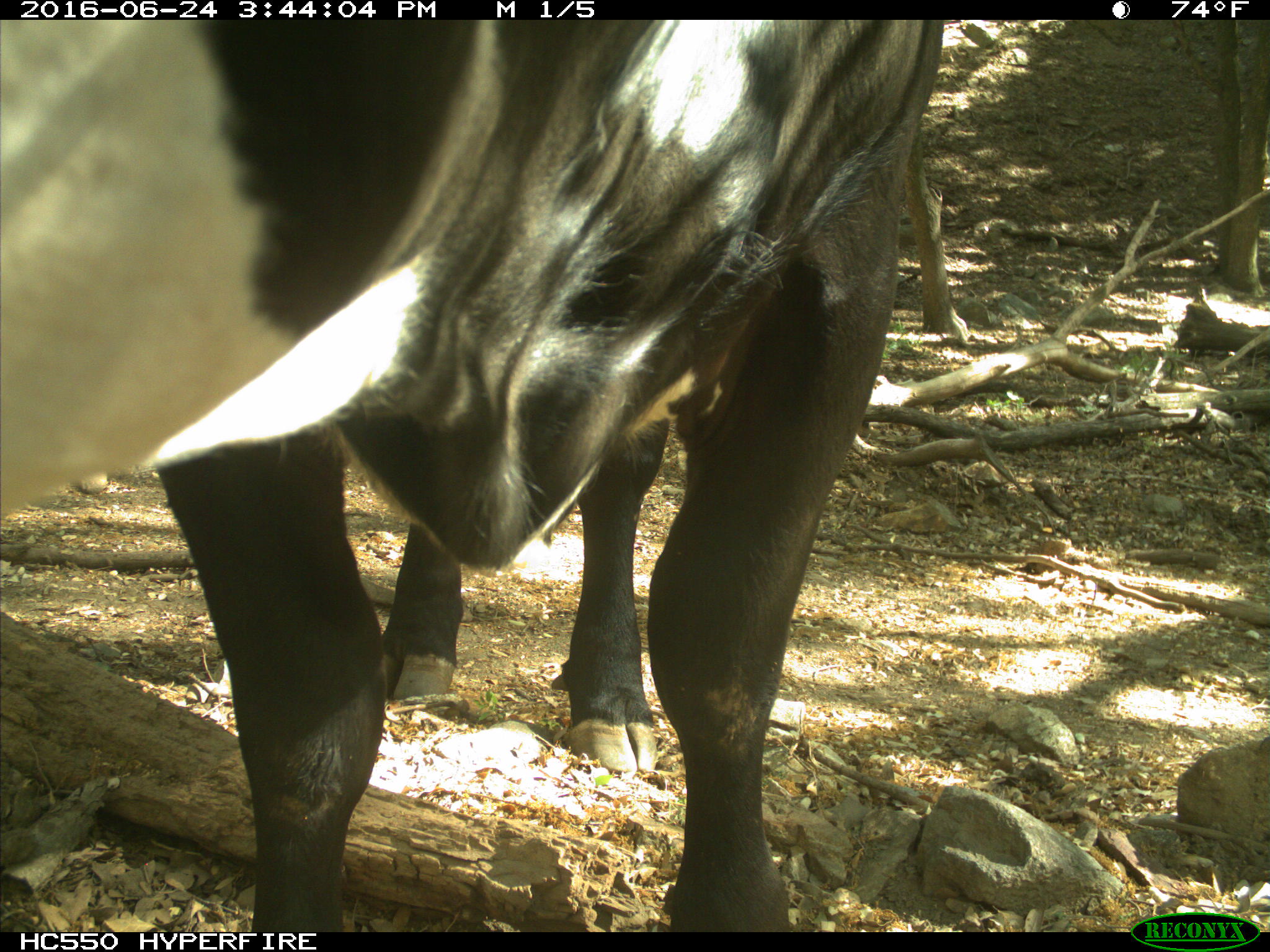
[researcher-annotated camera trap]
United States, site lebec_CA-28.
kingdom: Animalia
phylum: Chordata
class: Mammalia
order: Artiodactyla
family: Bovidae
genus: Bos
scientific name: Bos taurus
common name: domestic cow